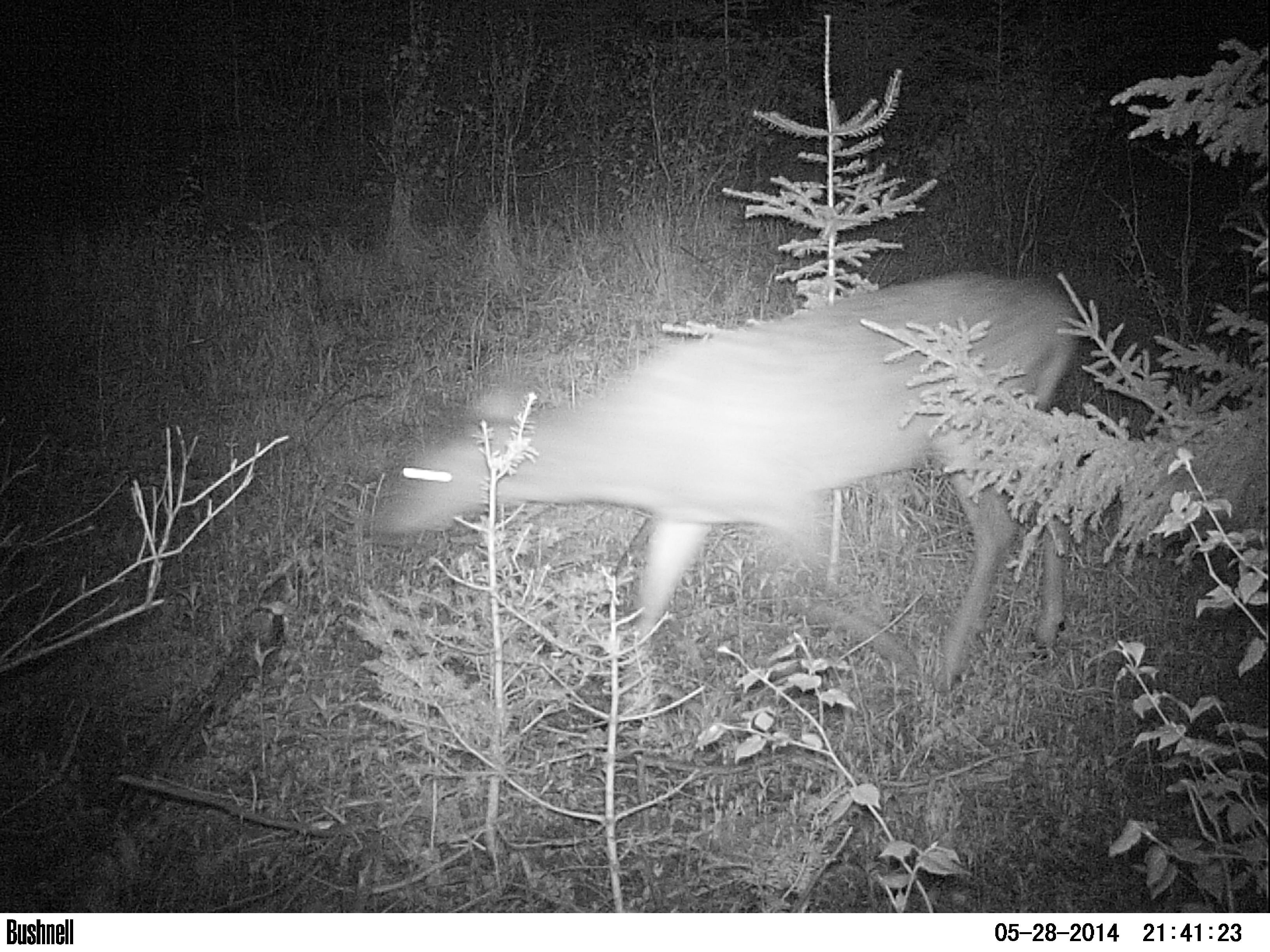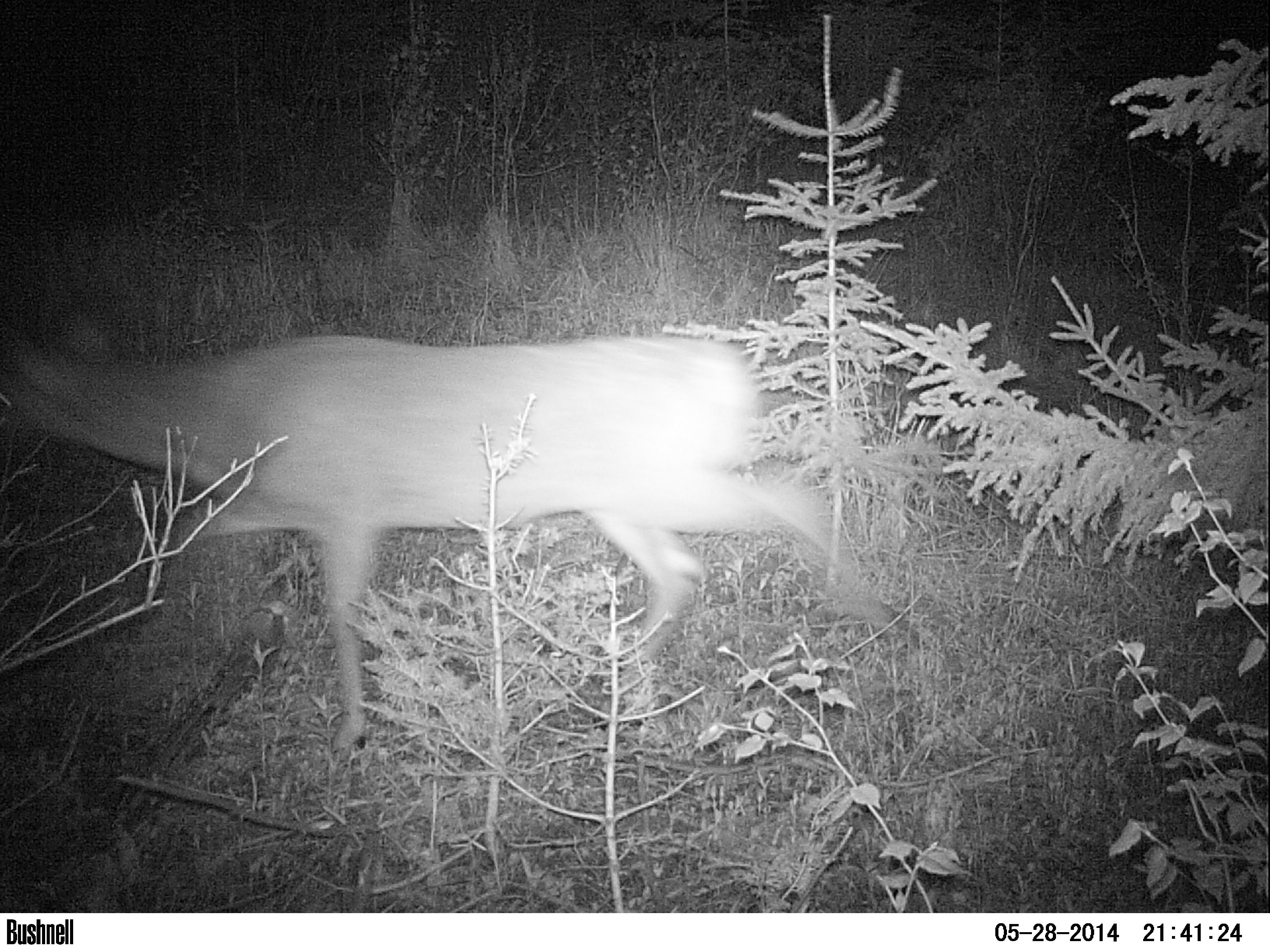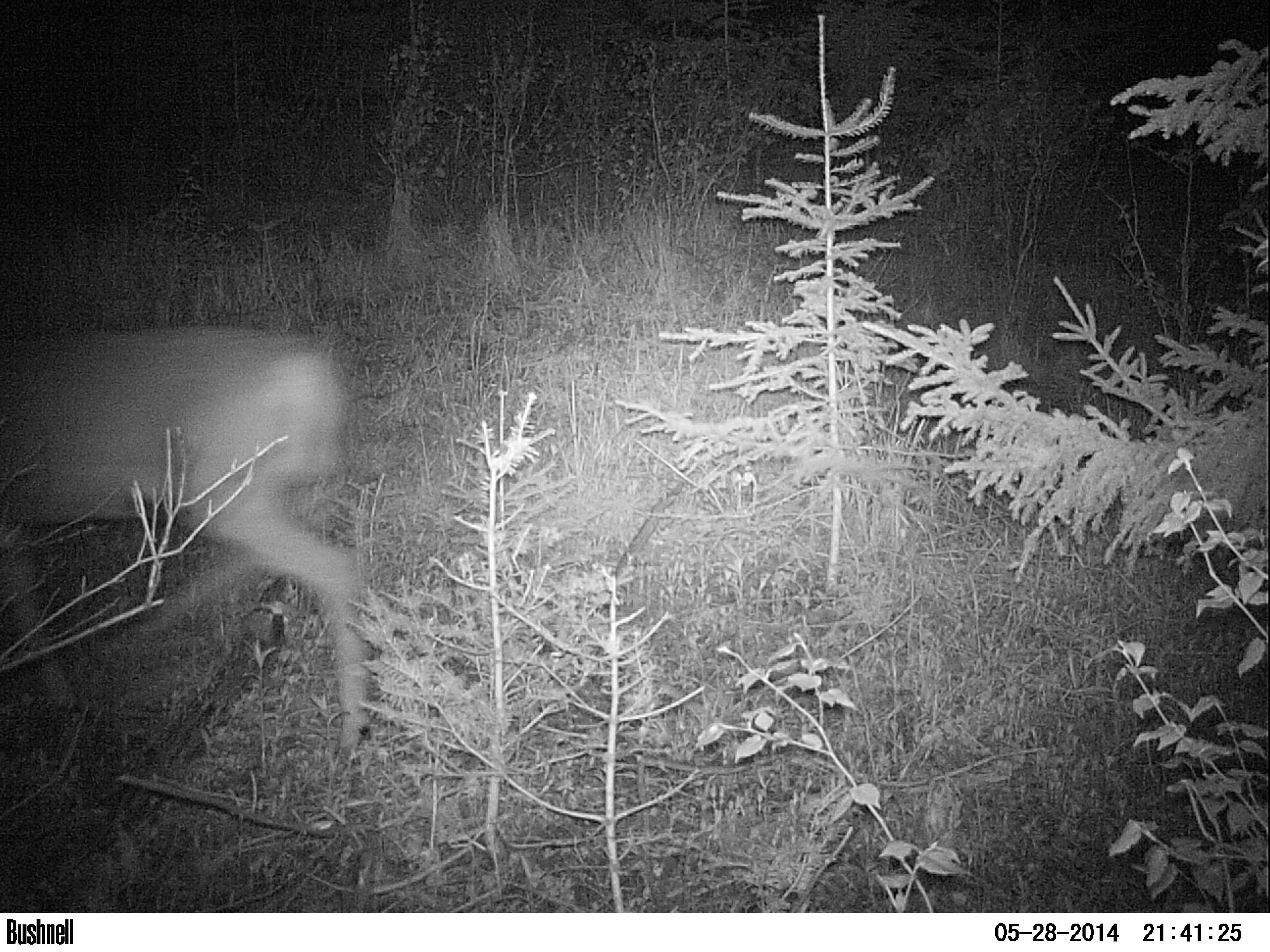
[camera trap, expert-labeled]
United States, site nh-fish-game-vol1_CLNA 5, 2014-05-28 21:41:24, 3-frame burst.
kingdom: Animalia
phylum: Chordata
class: Mammalia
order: Artiodactyla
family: Cervidae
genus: Odocoileus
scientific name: Odocoileus virginianus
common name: white-tailed deer